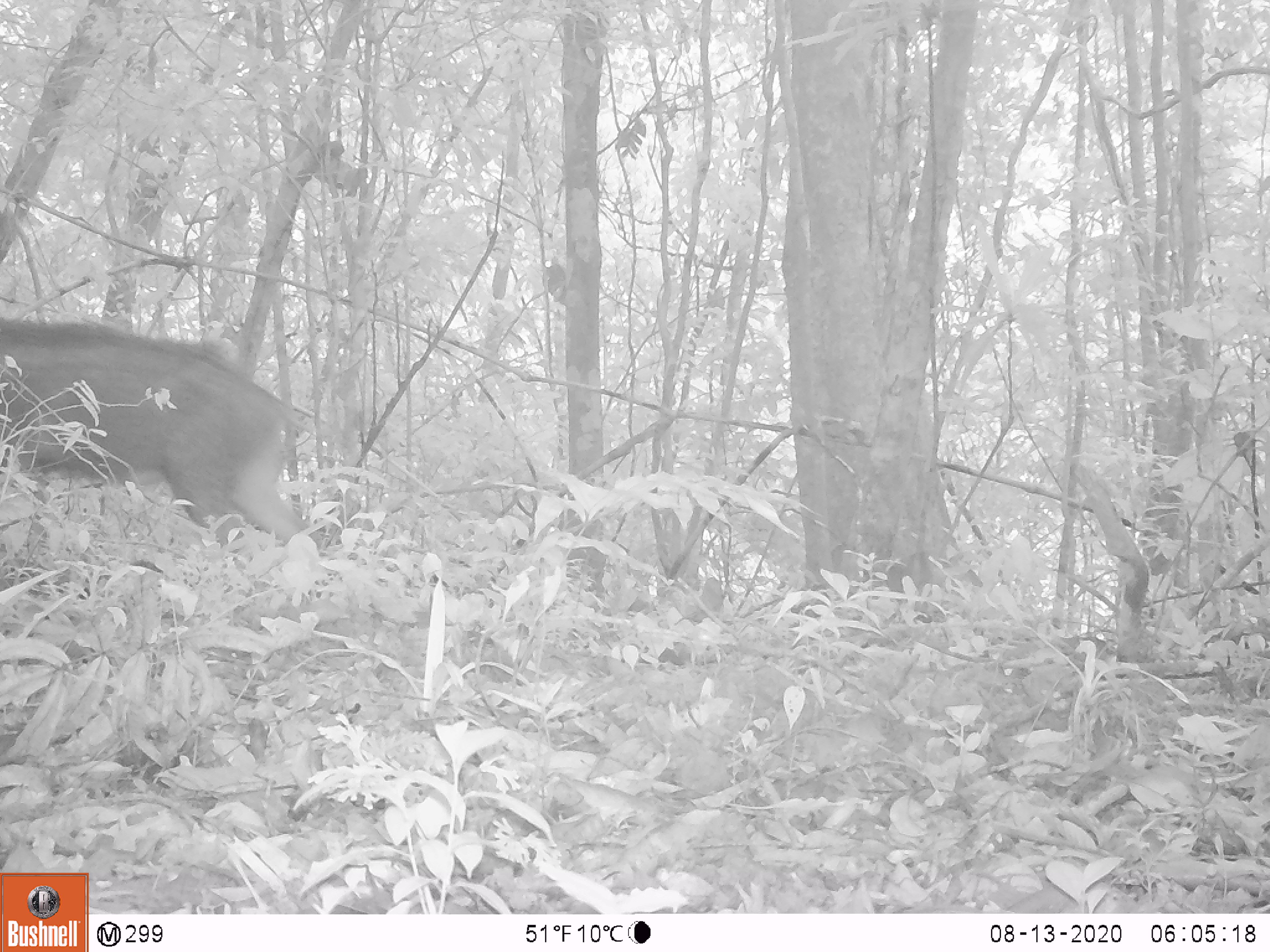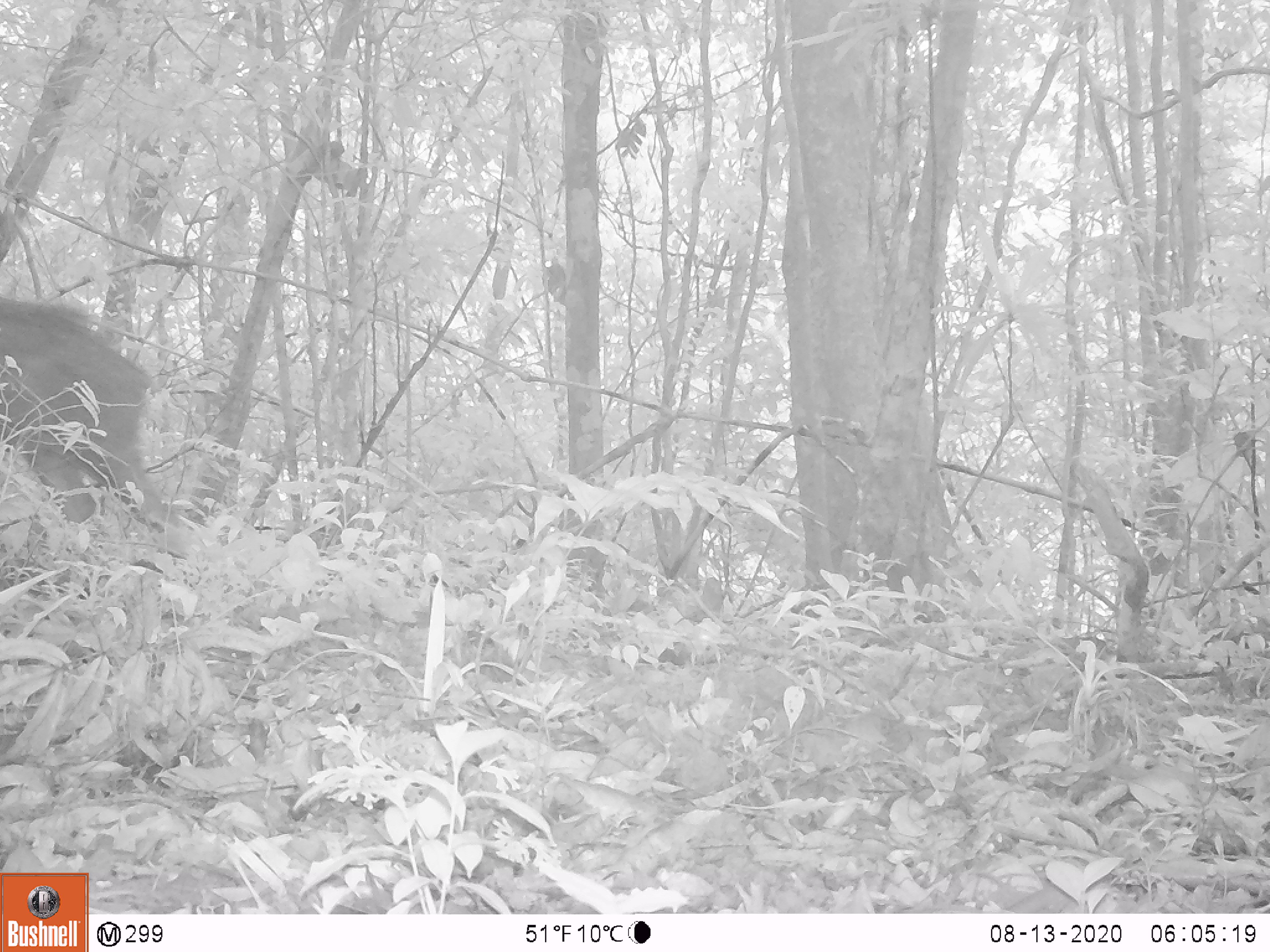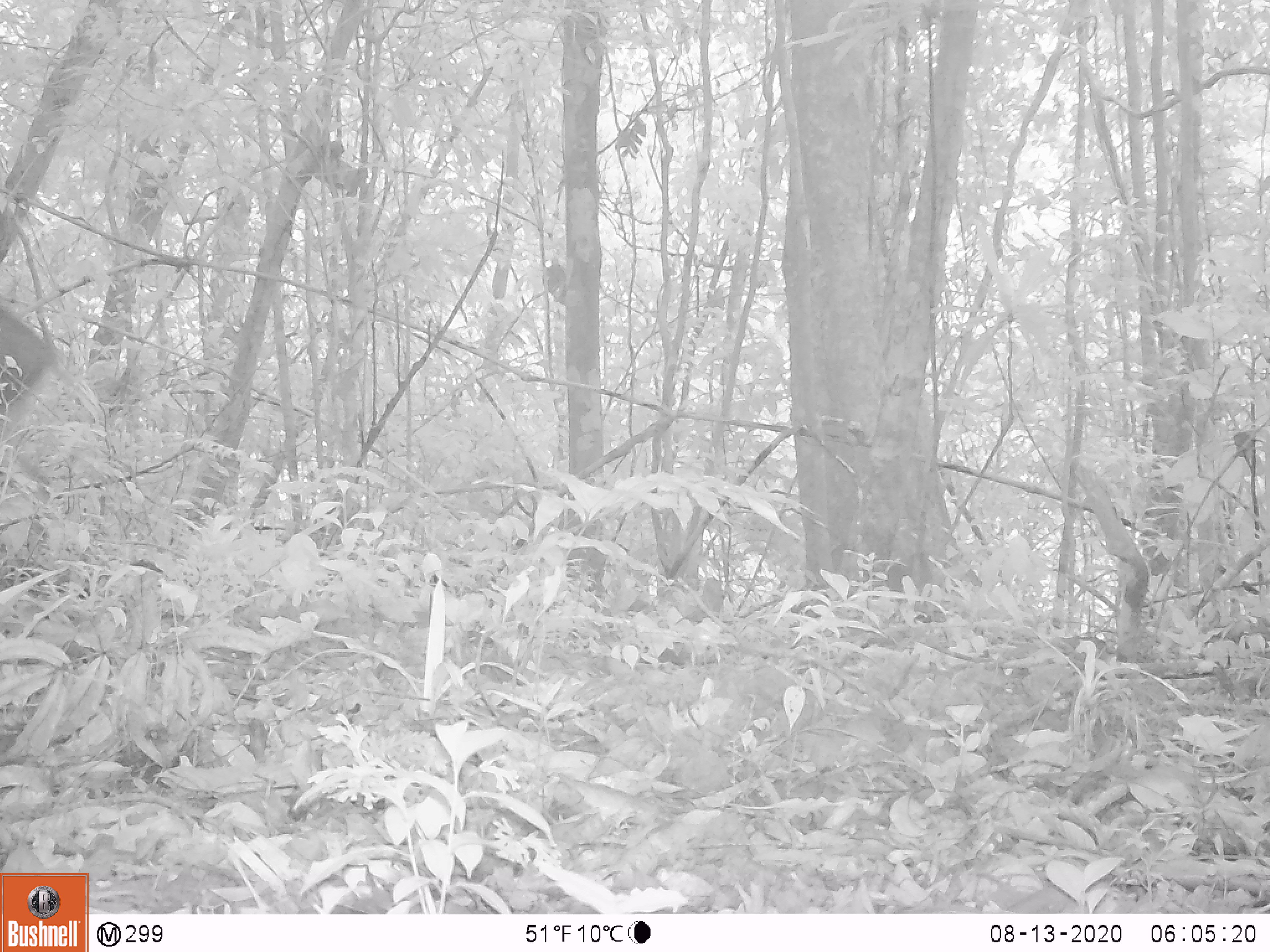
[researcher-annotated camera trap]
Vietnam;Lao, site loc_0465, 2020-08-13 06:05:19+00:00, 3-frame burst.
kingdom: Animalia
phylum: Chordata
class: Mammalia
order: Artiodactyla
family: Suidae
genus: Sus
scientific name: Sus scrofa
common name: eurasian wild pig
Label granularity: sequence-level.